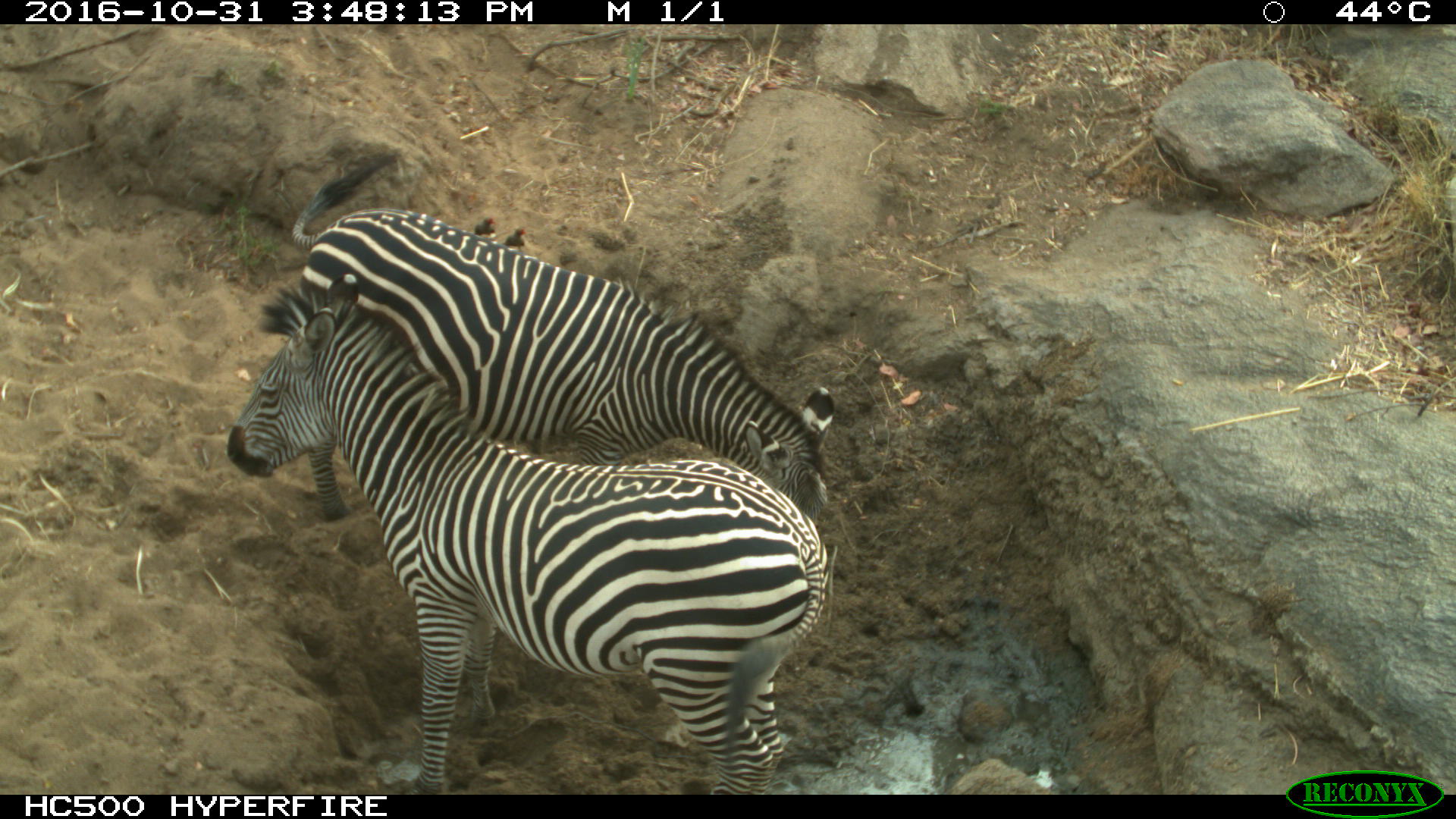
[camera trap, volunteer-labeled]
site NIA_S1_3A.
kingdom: Animalia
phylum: Chordata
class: Mammalia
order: Perissodactyla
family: Equidae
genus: Equus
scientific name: Equus quagga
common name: plains zebra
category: zebraplains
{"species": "zebraplains (plains zebra) (Equus quagga)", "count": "2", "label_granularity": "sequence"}